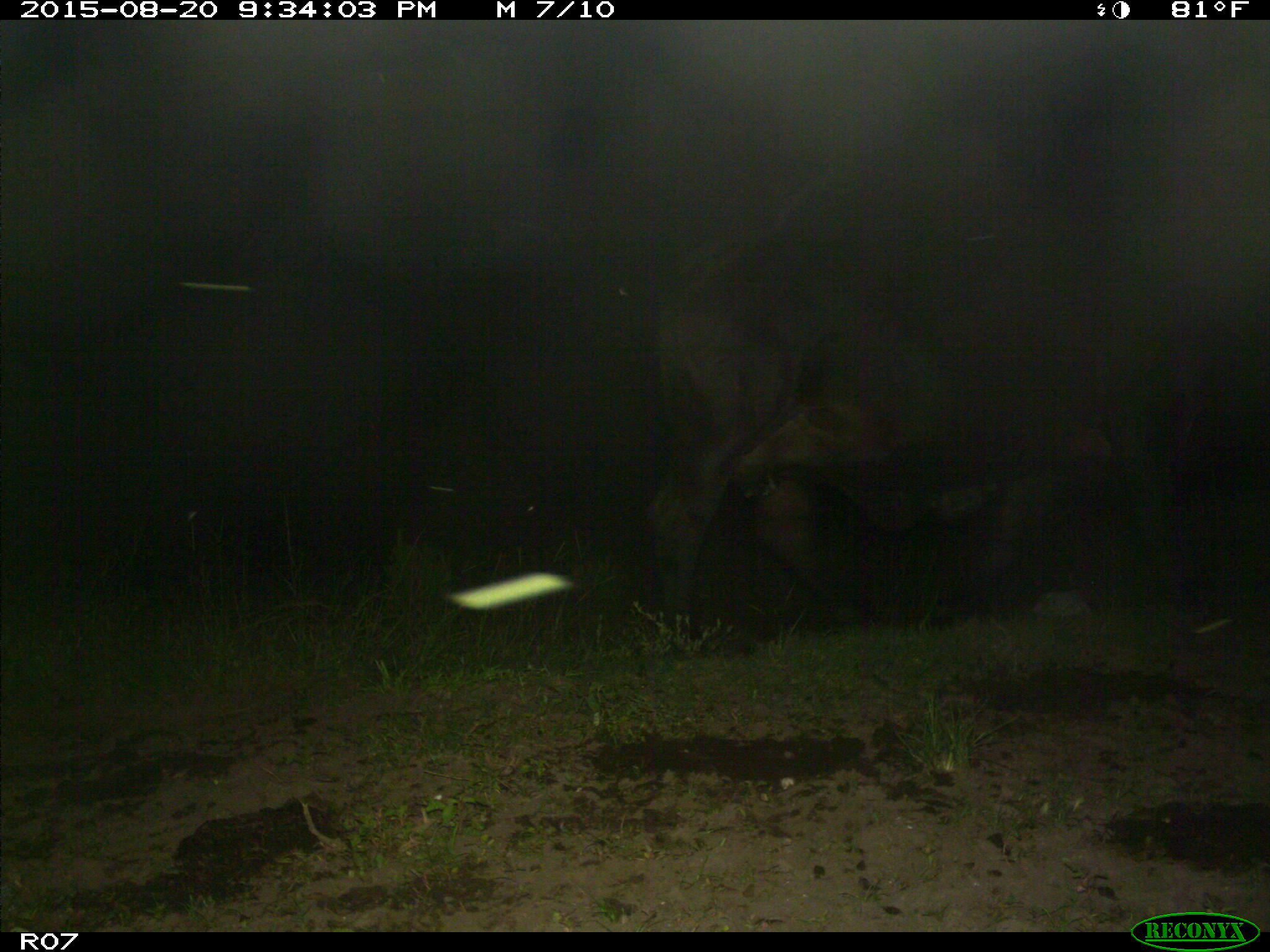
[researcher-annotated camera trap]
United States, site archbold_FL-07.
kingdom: Animalia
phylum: Chordata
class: Mammalia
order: Artiodactyla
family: Bovidae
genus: Bos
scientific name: Bos taurus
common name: domestic cow